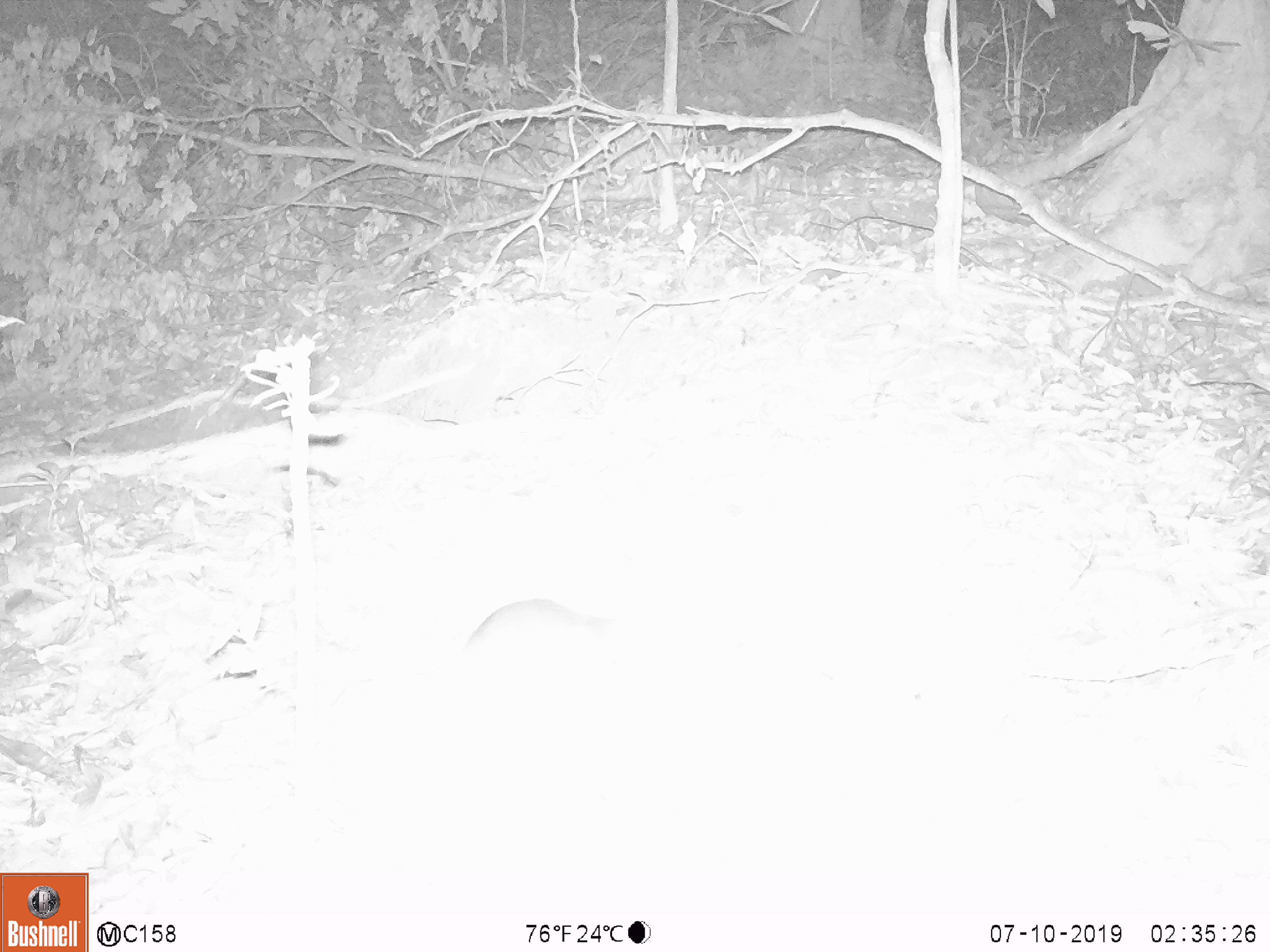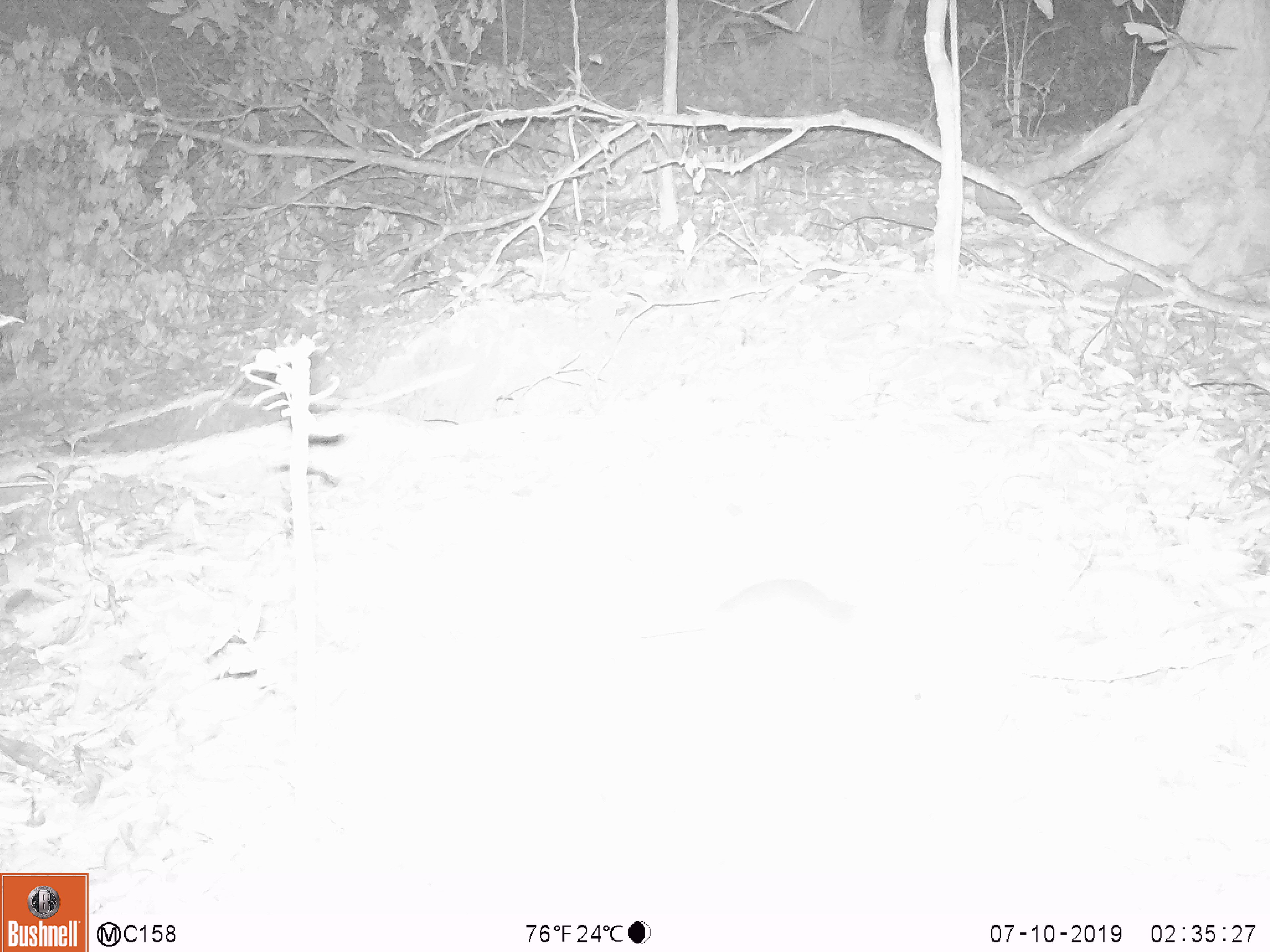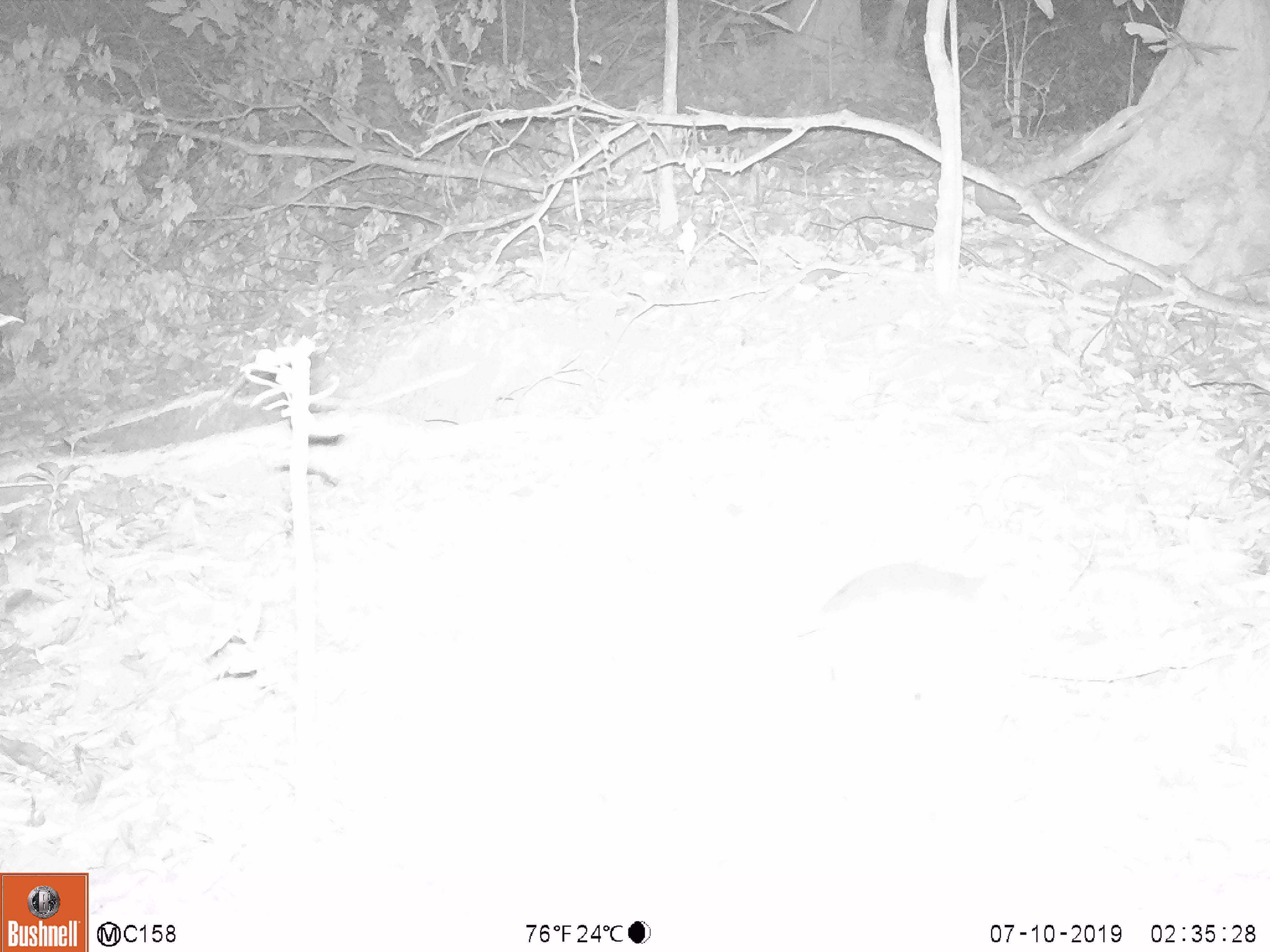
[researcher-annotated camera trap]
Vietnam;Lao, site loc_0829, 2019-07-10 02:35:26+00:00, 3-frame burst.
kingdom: Animalia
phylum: Chordata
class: Mammalia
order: Rodentia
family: Muridae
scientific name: Muridae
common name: old-world mice and rats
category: unidentified murid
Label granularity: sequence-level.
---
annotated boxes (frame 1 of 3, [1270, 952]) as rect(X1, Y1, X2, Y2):
unidentified murid: rect(465, 598, 614, 652)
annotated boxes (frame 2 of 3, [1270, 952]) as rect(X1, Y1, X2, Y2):
unidentified murid: rect(716, 577, 855, 624)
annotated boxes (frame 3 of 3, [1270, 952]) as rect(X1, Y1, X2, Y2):
unidentified murid: rect(823, 561, 985, 612)